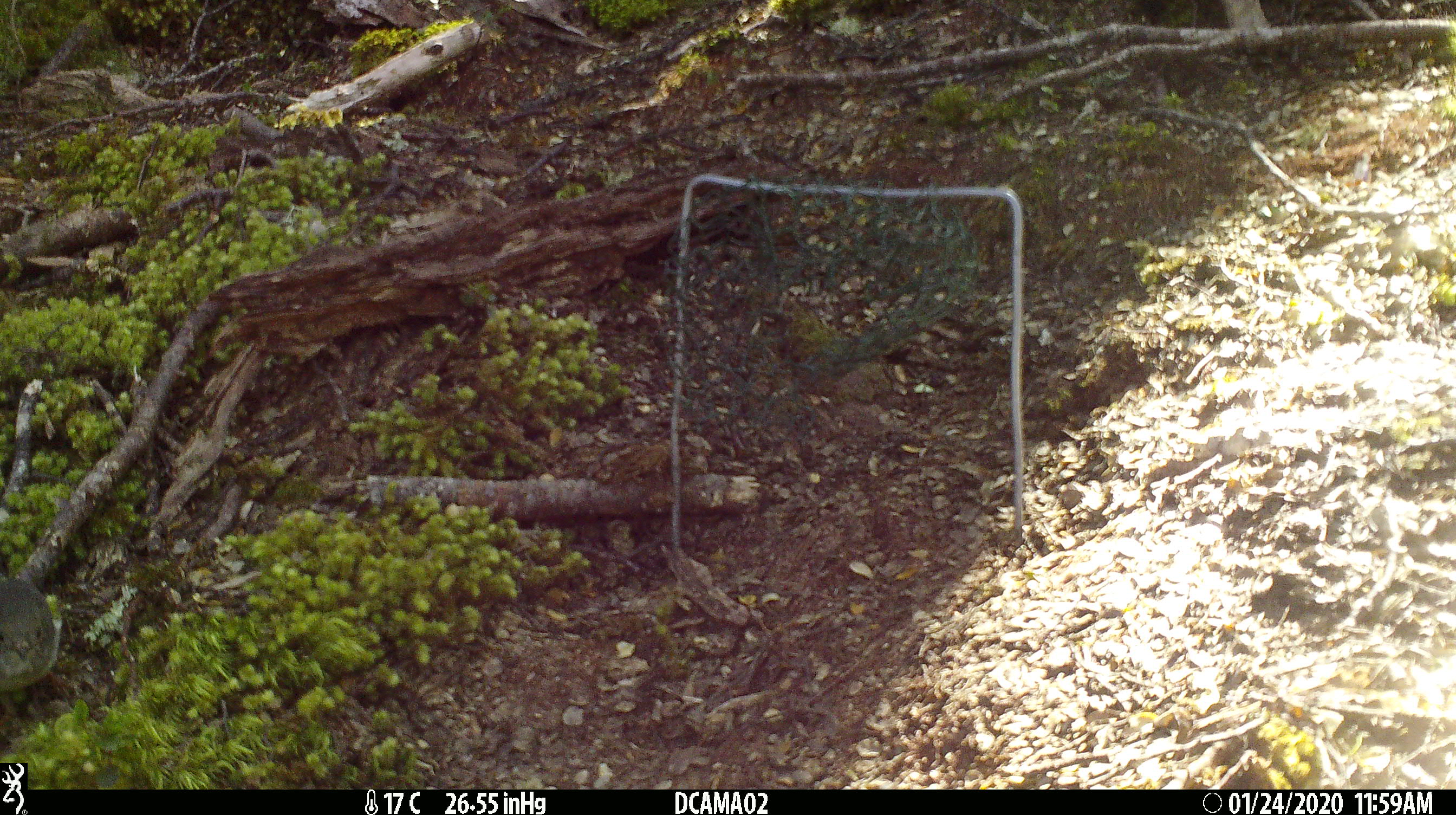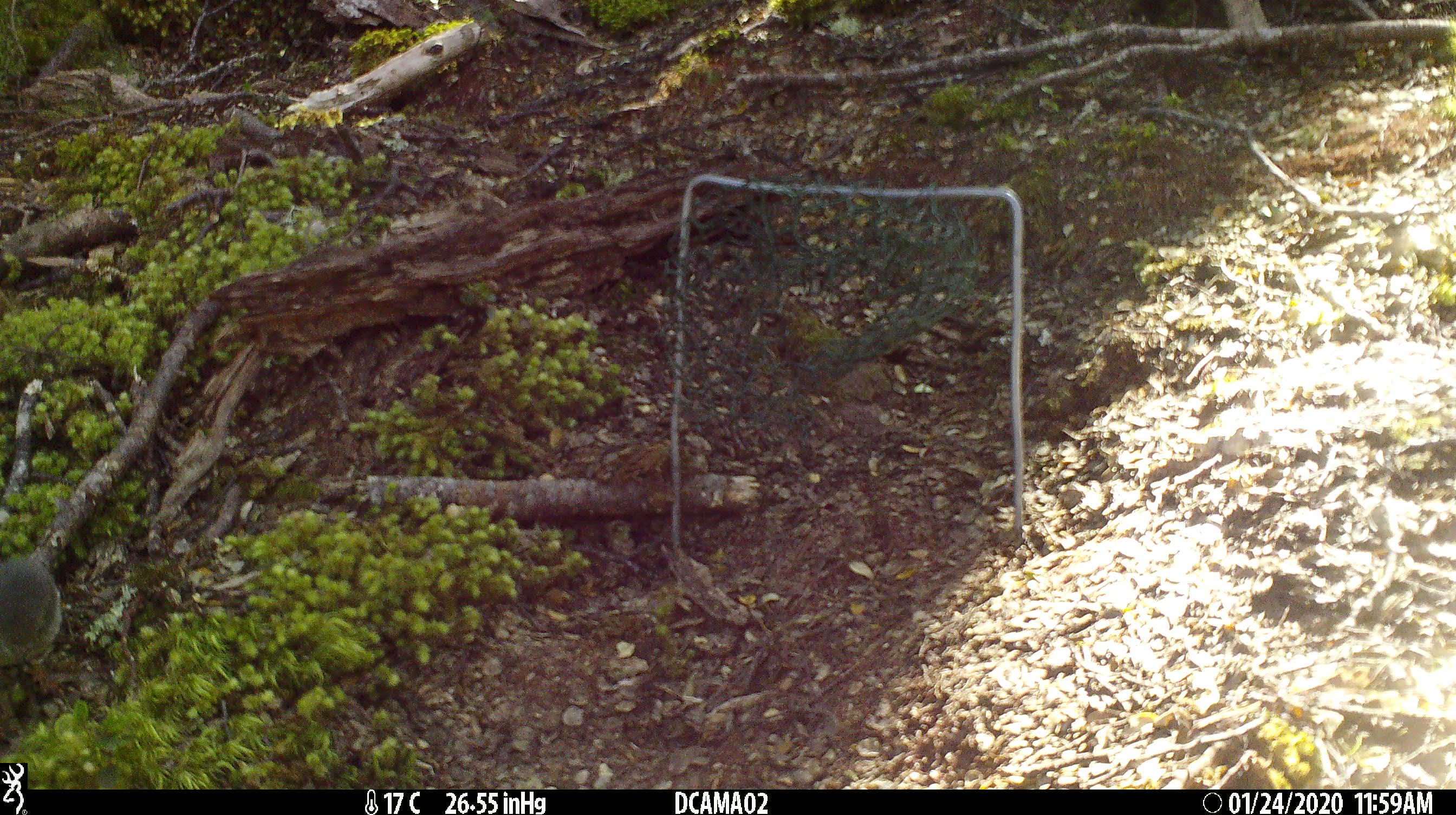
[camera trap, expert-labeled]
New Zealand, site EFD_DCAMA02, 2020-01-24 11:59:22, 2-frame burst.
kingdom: Animalia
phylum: Chordata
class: Aves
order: Passeriformes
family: Petroicidae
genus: Petroica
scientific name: Petroica macrocephala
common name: tomtit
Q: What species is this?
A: Tomtit (Petroica macrocephala).